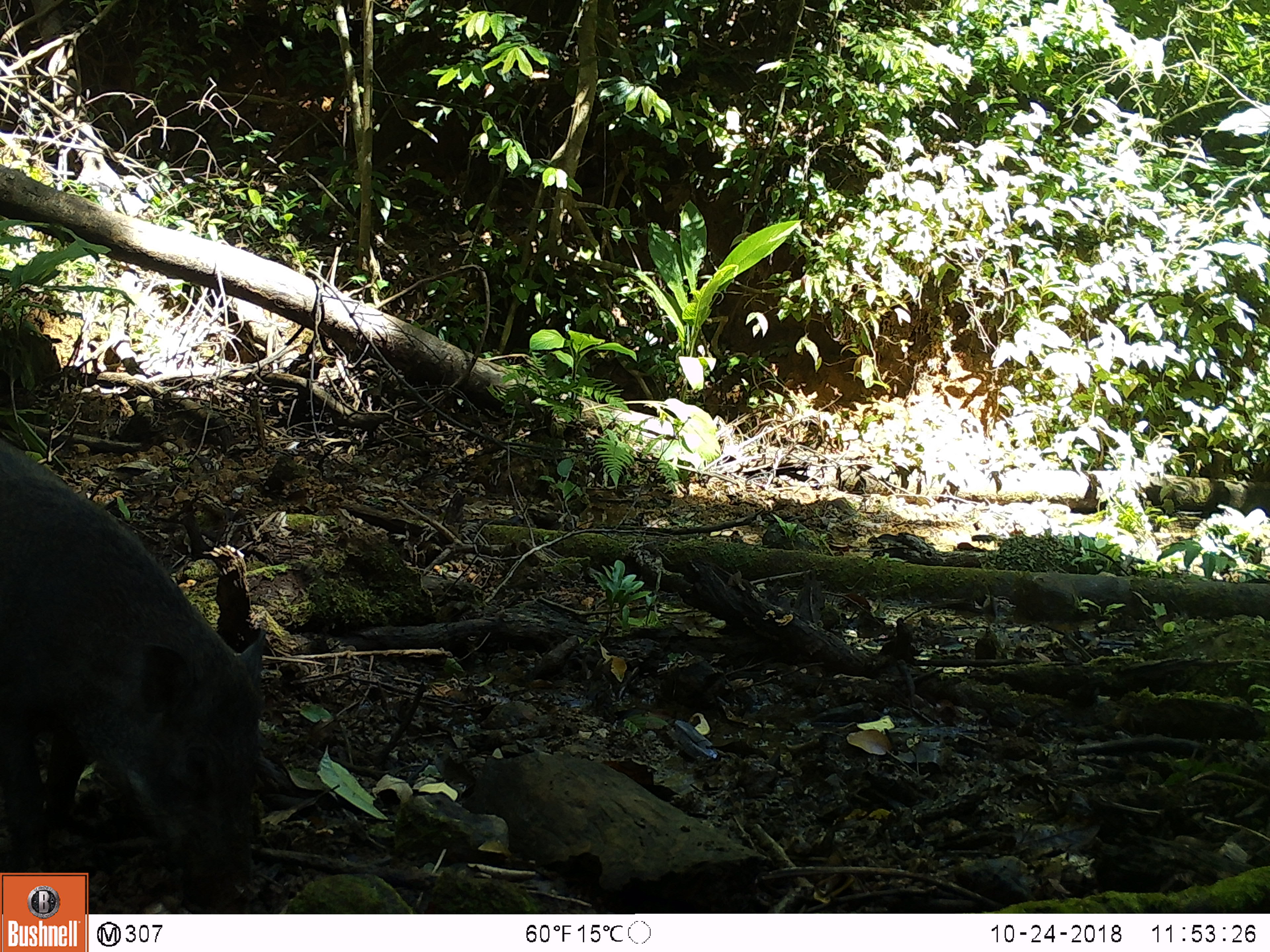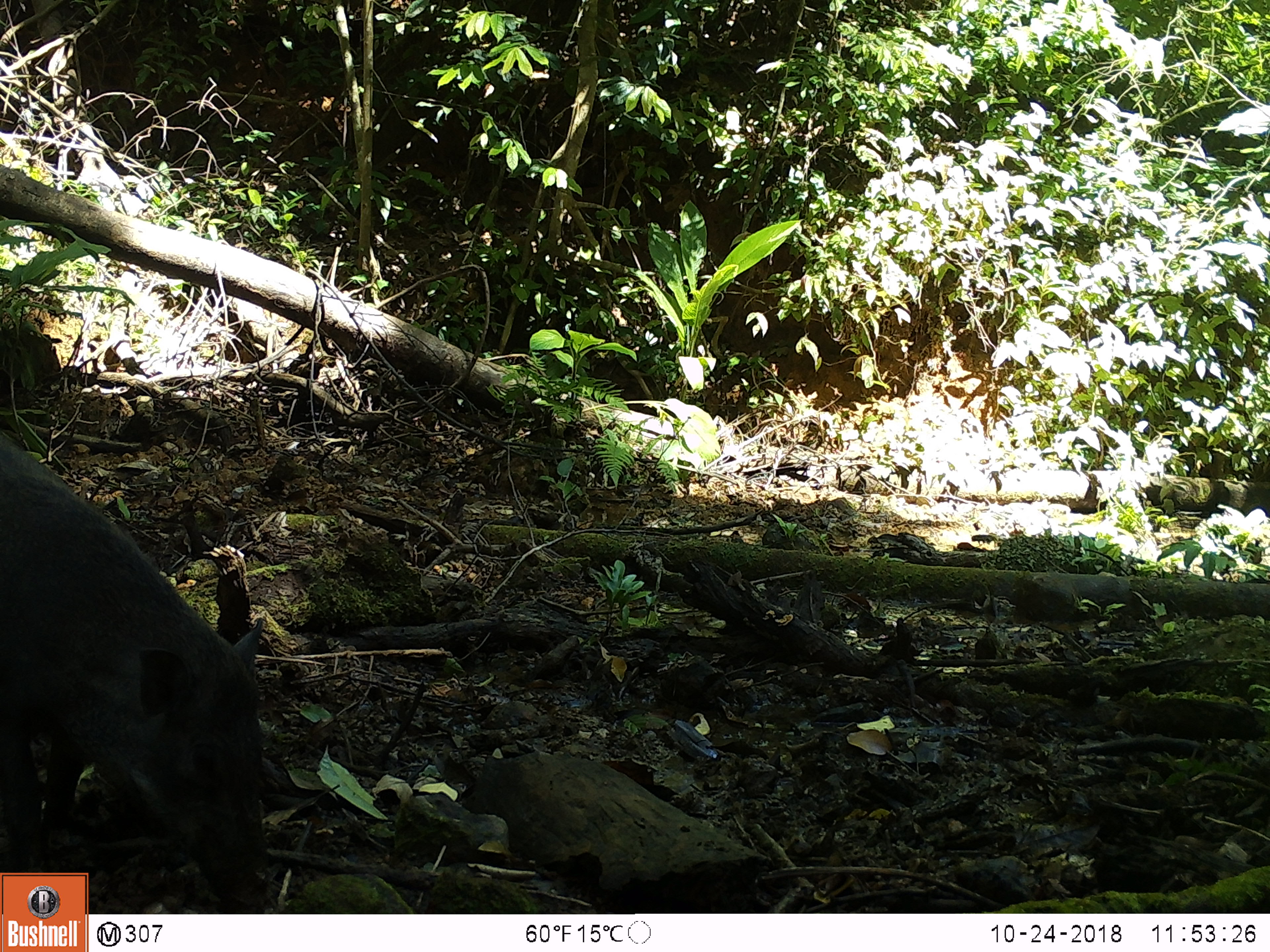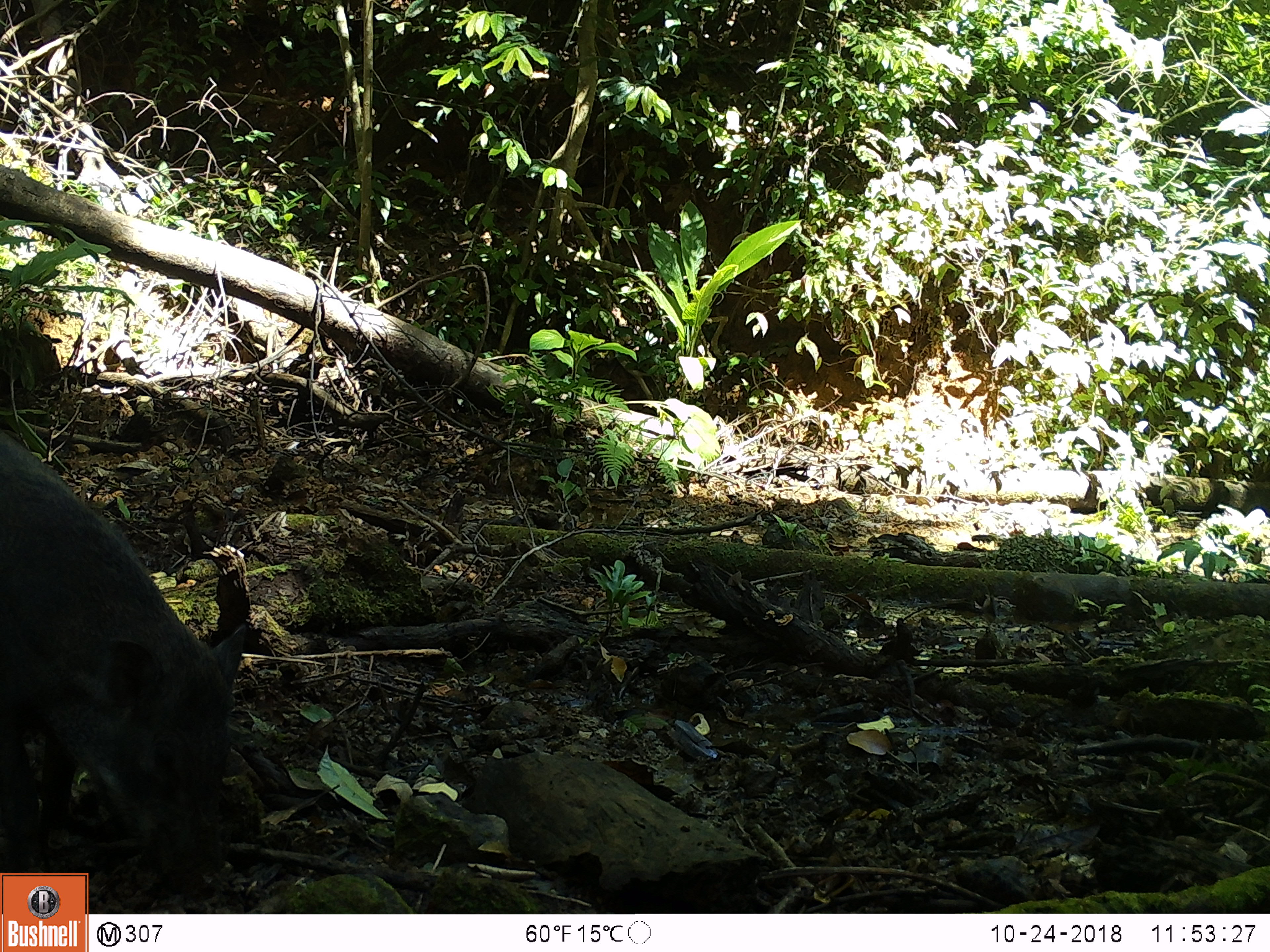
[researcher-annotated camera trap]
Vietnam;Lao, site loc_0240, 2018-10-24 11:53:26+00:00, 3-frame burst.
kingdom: Animalia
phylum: Chordata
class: Mammalia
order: Artiodactyla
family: Suidae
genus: Sus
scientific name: Sus scrofa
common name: eurasian wild pig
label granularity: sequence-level